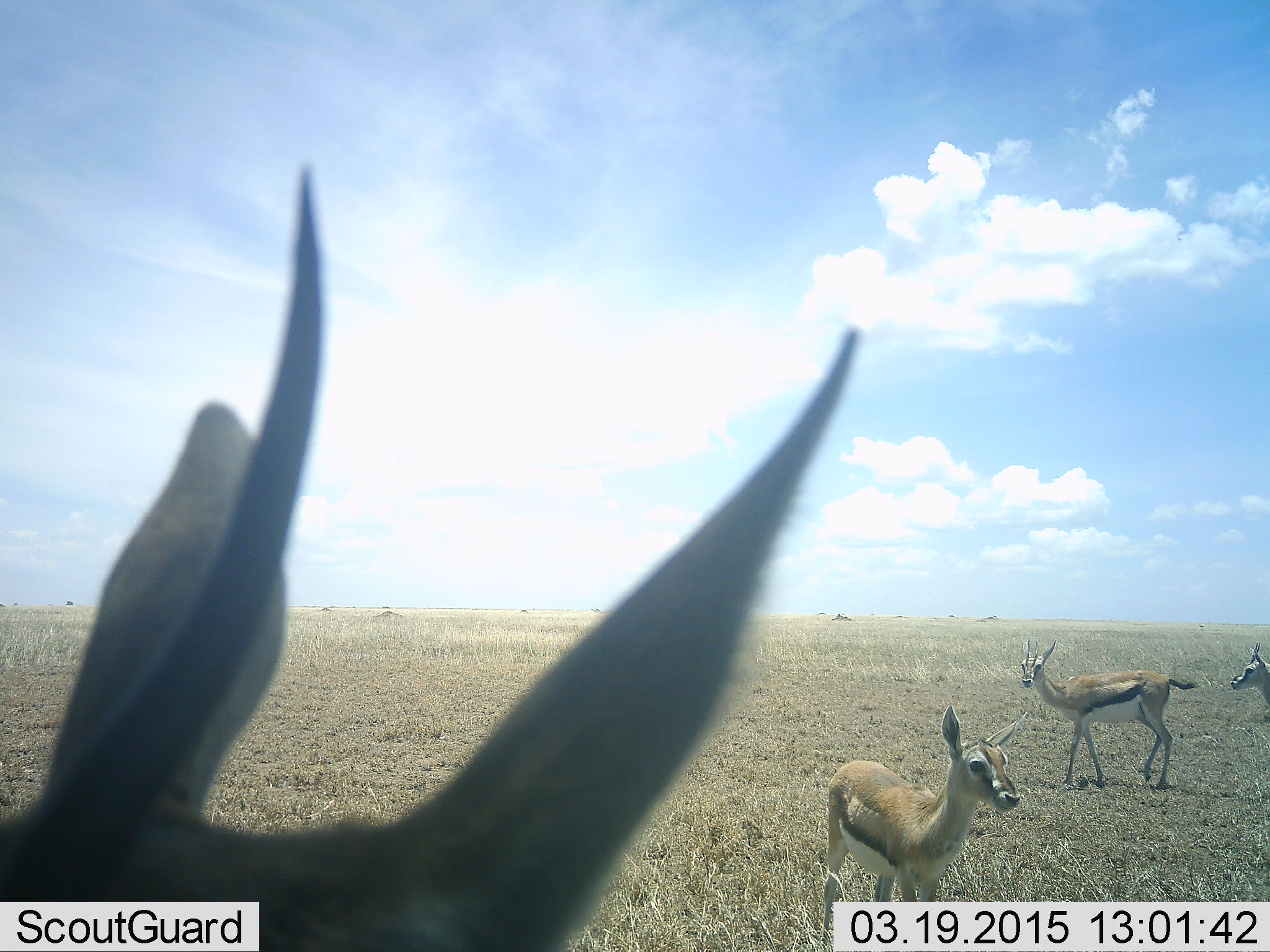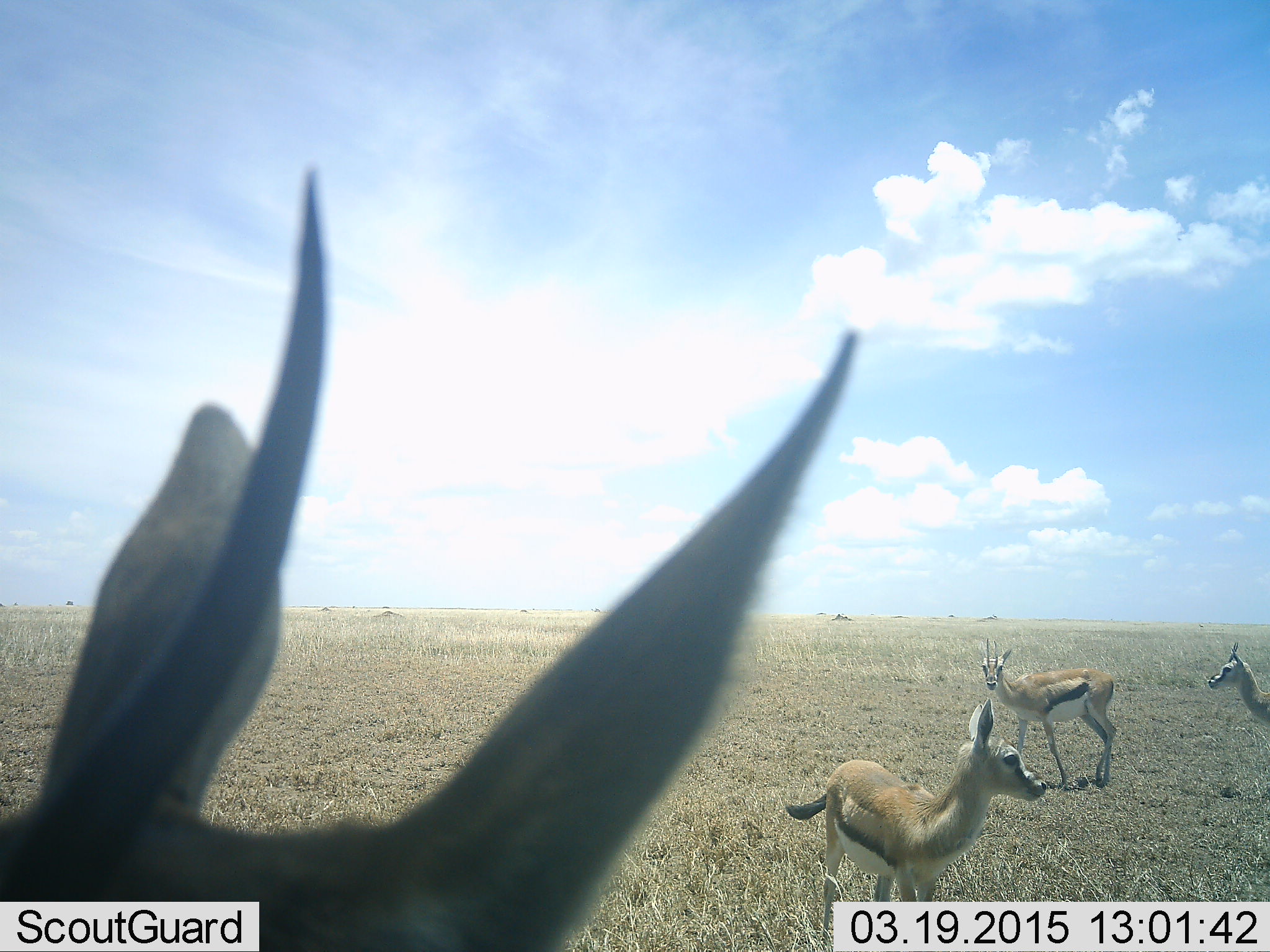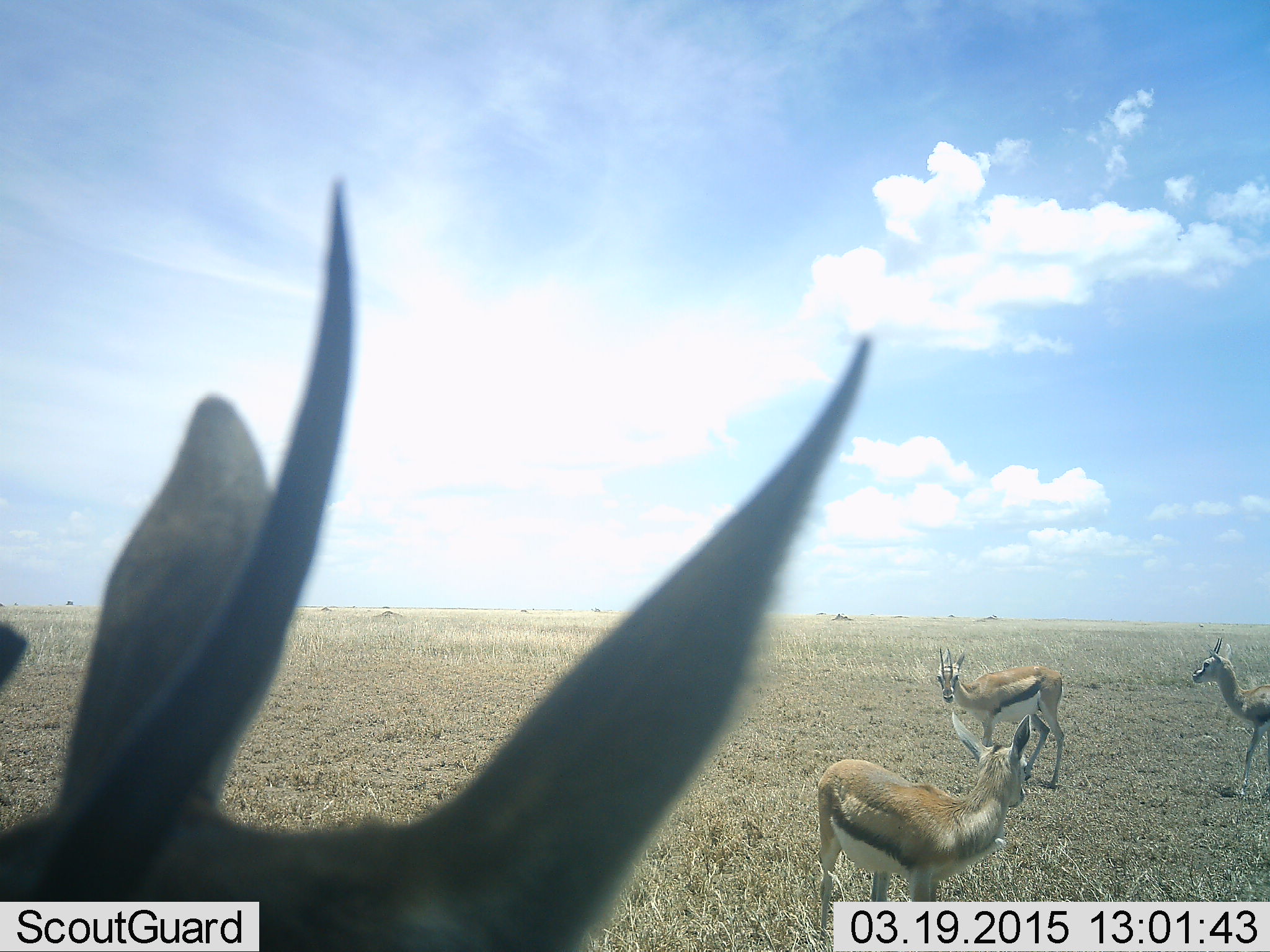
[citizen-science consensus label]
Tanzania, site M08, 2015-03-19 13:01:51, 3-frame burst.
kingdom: Animalia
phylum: Chordata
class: Mammalia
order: Artiodactyla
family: Bovidae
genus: Eudorcas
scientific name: Eudorcas thomsonii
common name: thomson's gazelle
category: gazellethomsons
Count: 4.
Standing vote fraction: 80%.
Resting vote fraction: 10%.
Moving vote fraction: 70%.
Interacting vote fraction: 0%.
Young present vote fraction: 10%.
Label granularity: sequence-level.